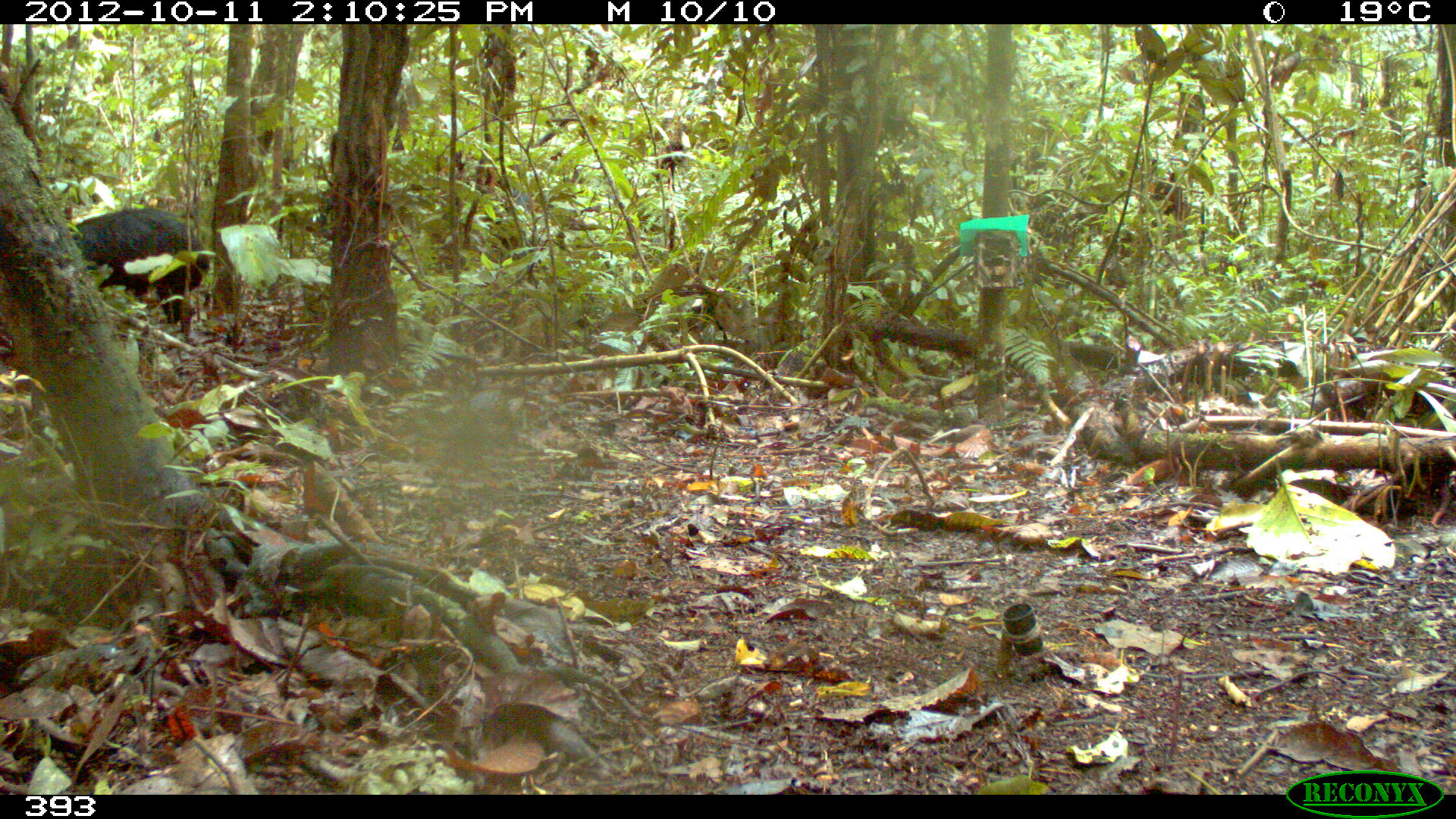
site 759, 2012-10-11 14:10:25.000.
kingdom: Animalia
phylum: Chordata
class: Mammalia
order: Artiodactyla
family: Tayassuidae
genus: Tayassu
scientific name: Tayassu pecari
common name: white-lipped peccary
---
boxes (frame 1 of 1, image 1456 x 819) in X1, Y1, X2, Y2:
tayassu pecari: 69, 207, 210, 321